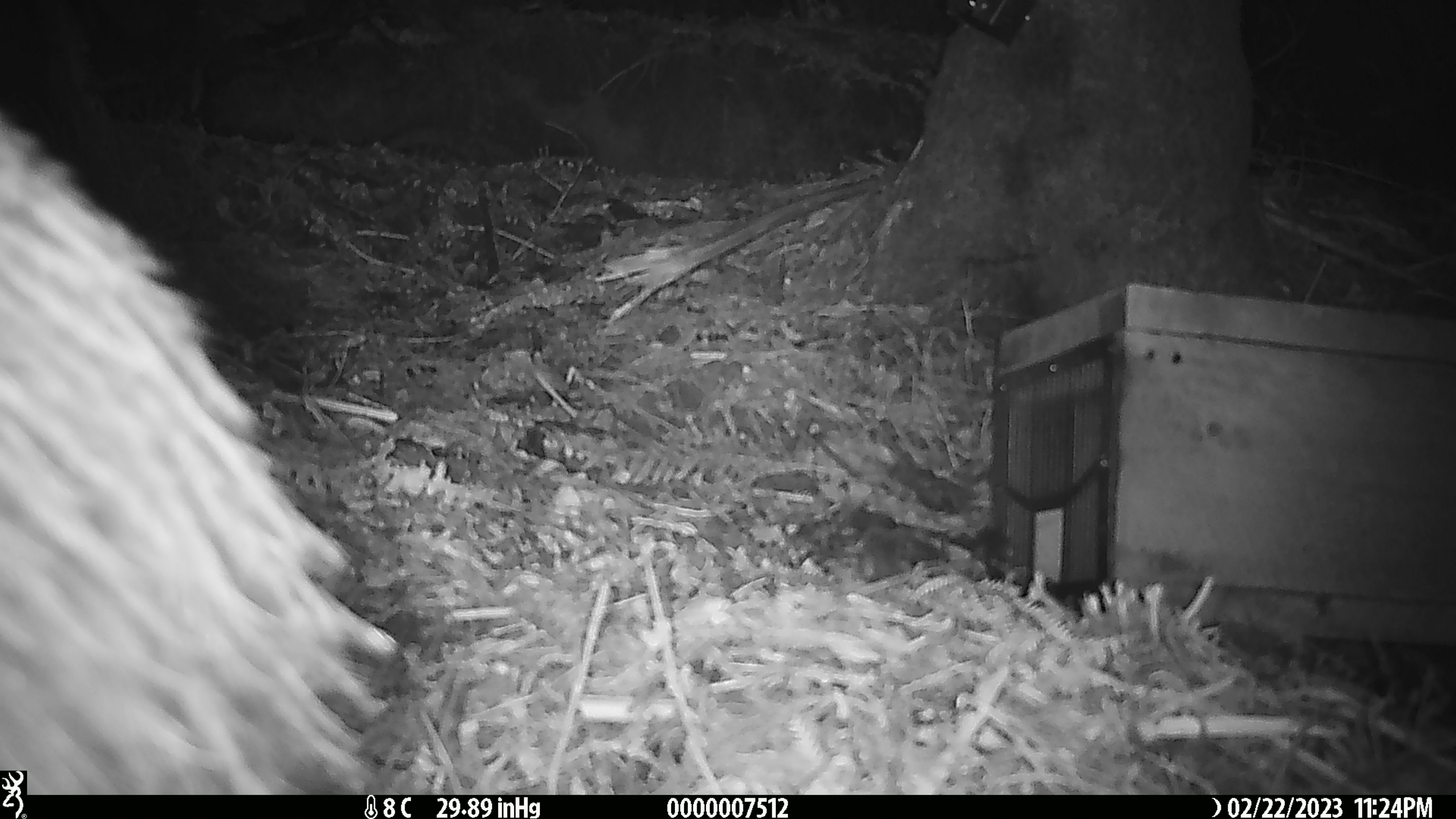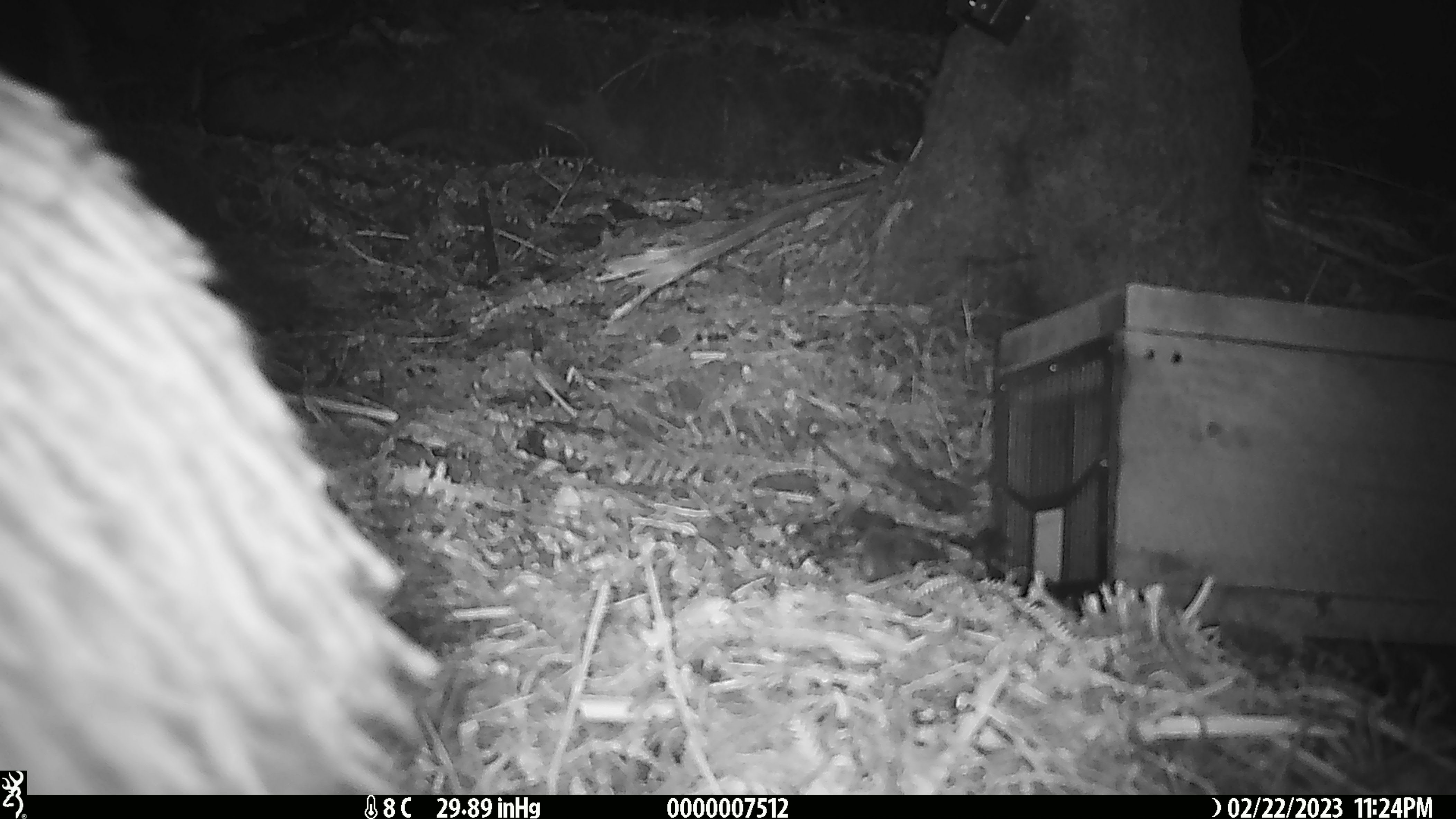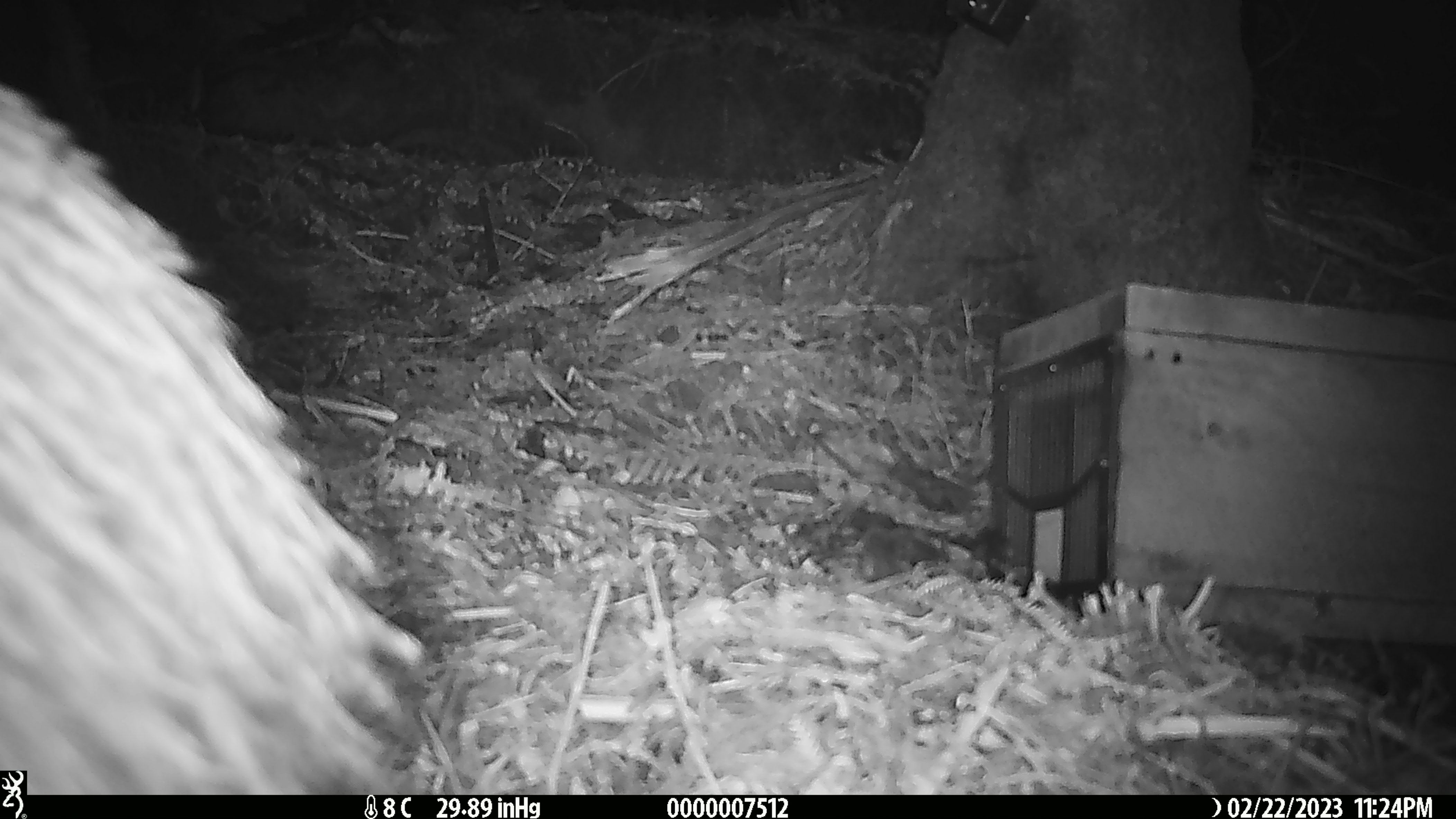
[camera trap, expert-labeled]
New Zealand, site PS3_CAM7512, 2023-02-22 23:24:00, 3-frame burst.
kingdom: Animalia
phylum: Chordata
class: Aves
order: Apterygiformes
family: Apterygidae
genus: Apteryx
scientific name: Apteryx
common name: kiwi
Kiwi (Apteryx).